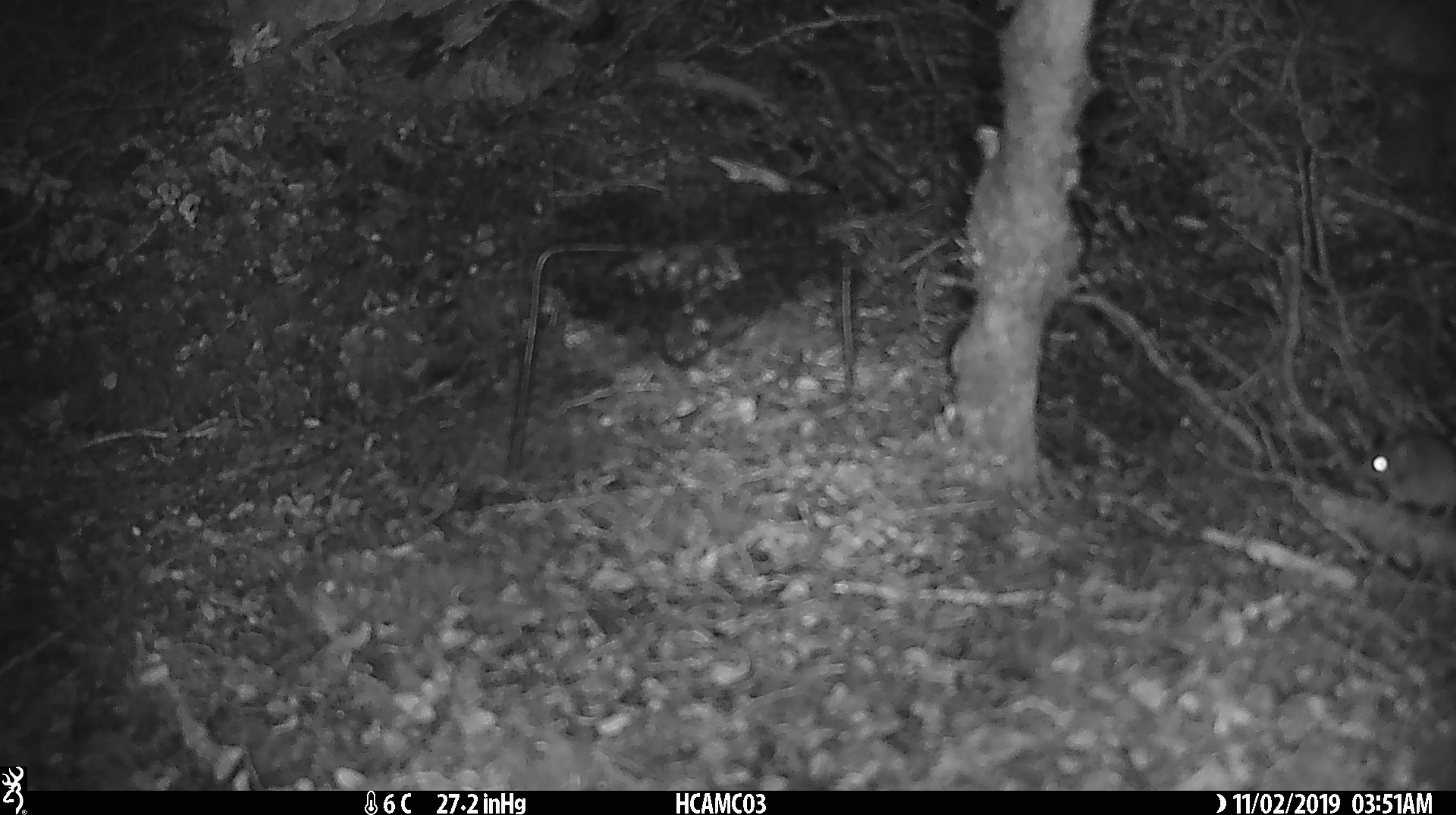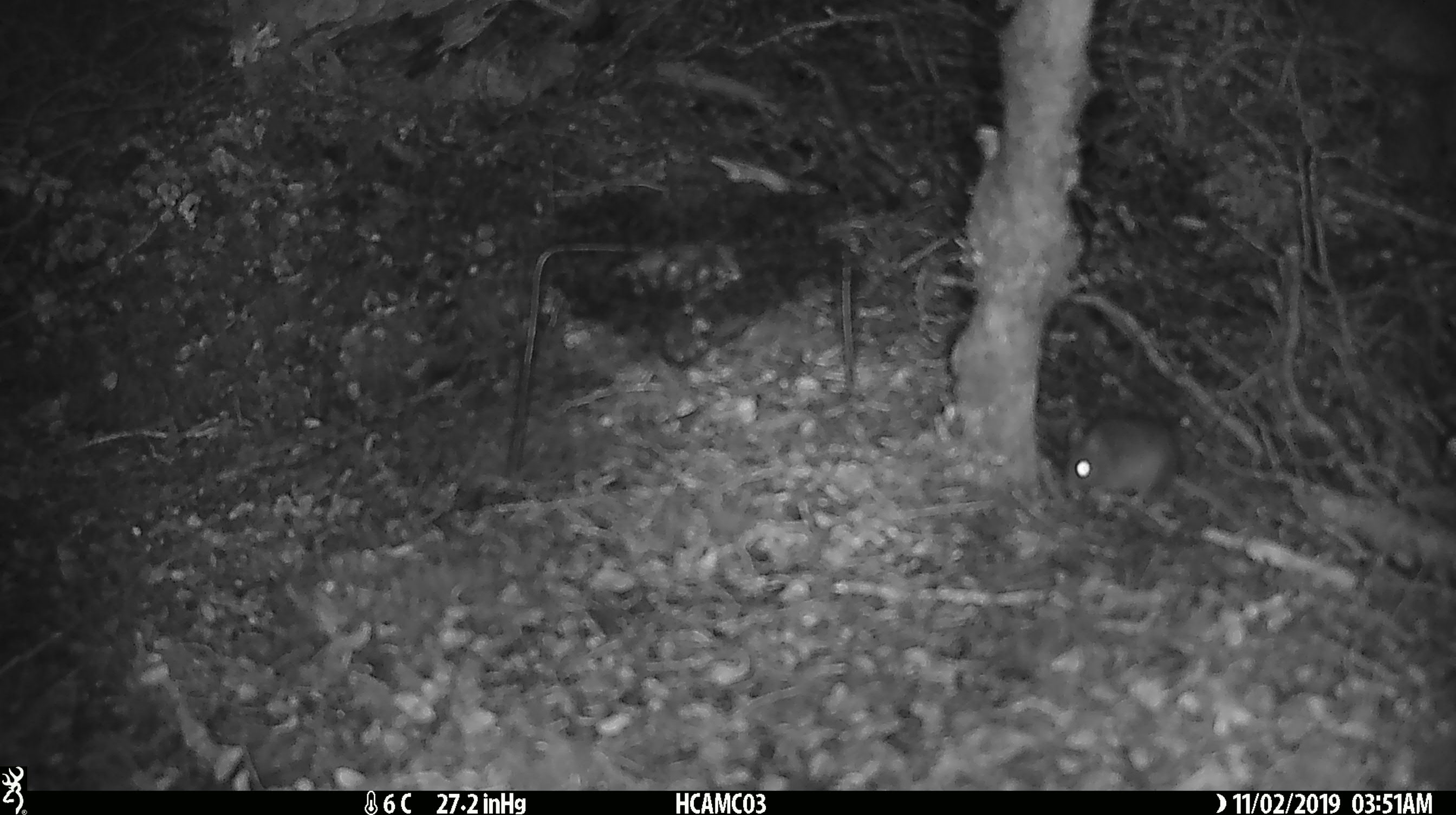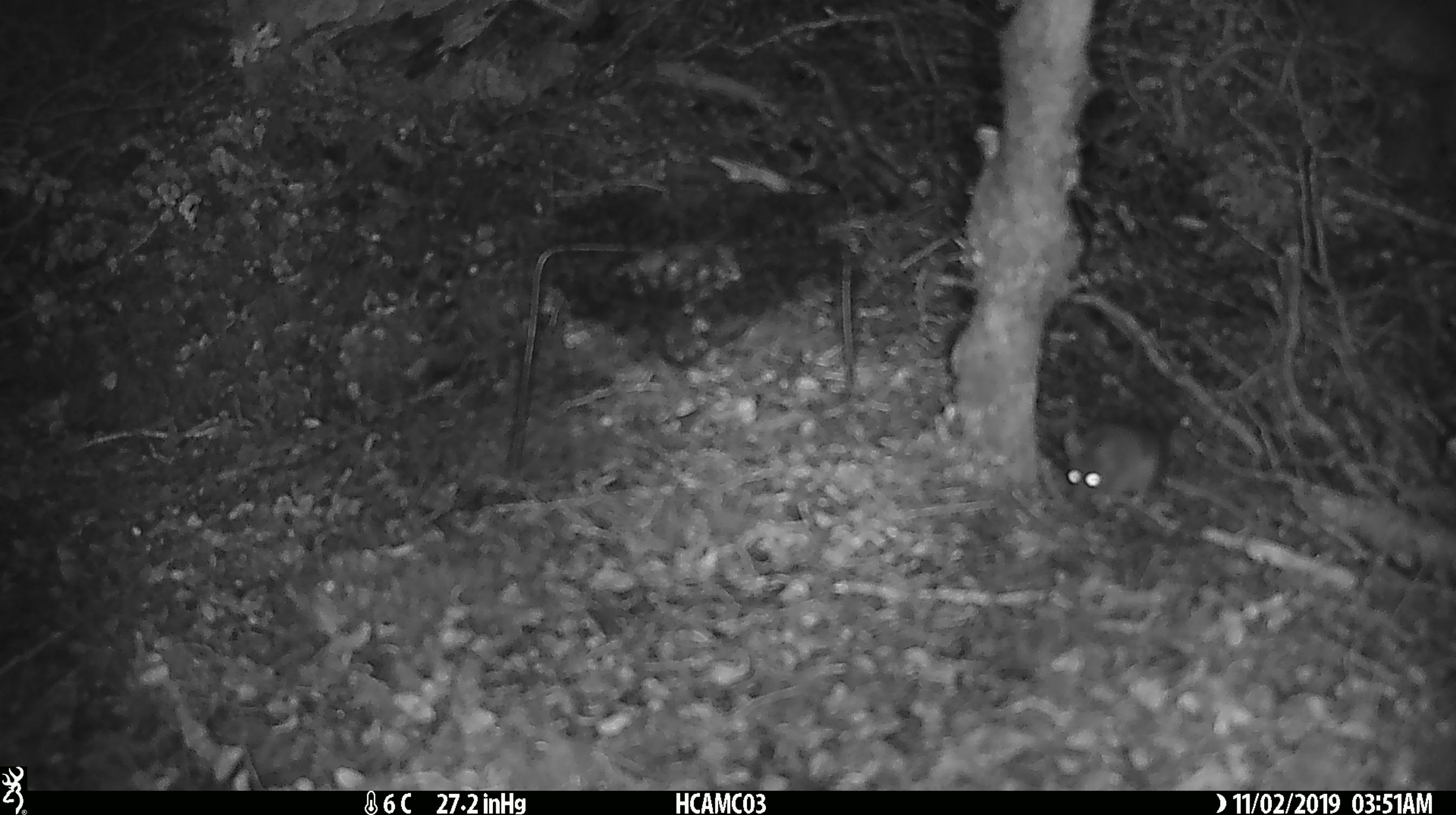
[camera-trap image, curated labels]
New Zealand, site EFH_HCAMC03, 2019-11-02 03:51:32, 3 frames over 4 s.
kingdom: Animalia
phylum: Chordata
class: Mammalia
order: Rodentia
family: Muridae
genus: Mus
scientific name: Mus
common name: mouse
Mouse (Mus).